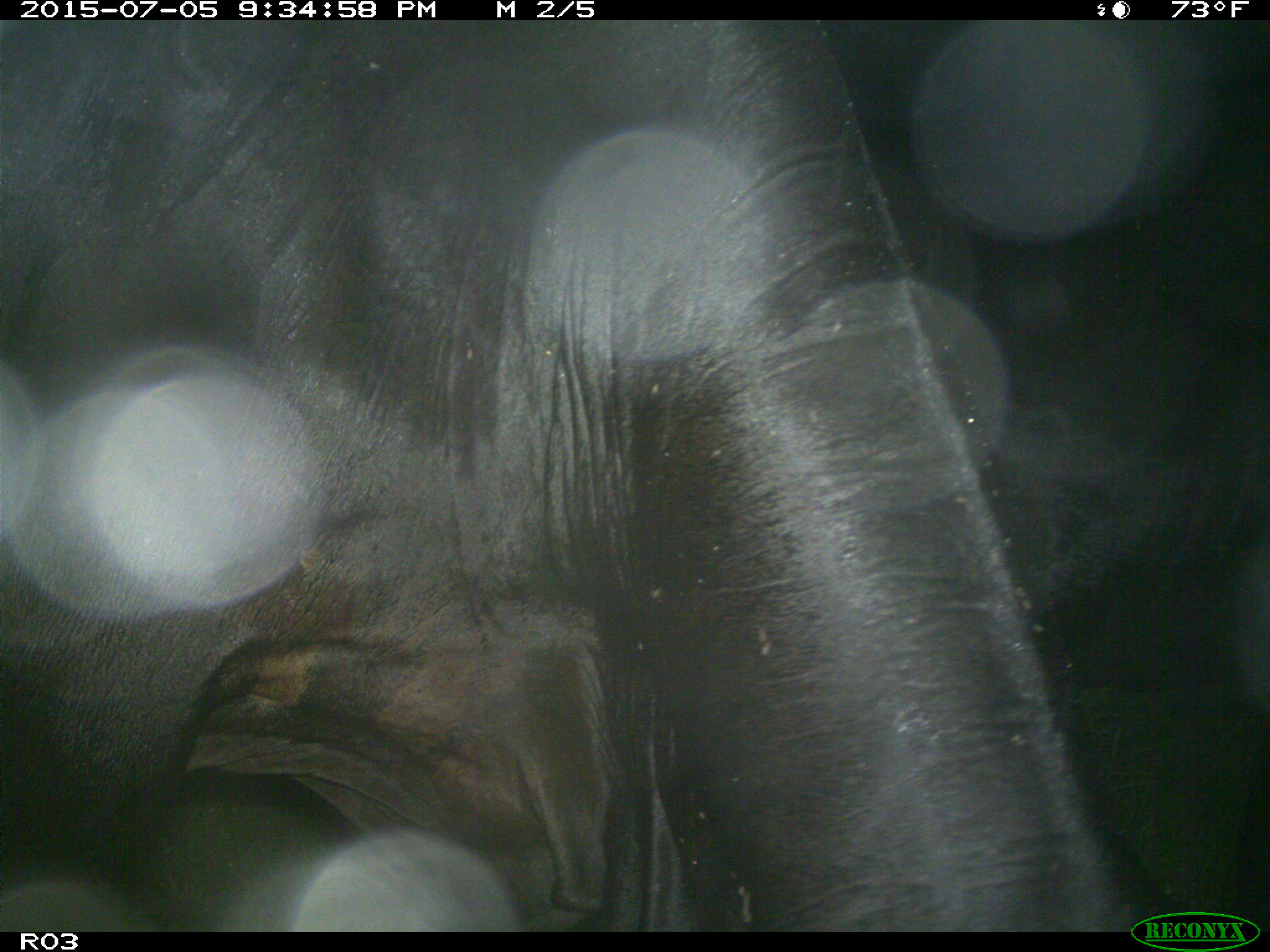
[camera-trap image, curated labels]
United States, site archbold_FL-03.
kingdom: Animalia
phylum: Chordata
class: Mammalia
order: Artiodactyla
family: Bovidae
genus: Bos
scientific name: Bos taurus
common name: domestic cow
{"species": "Bos taurus (domestic cow)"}